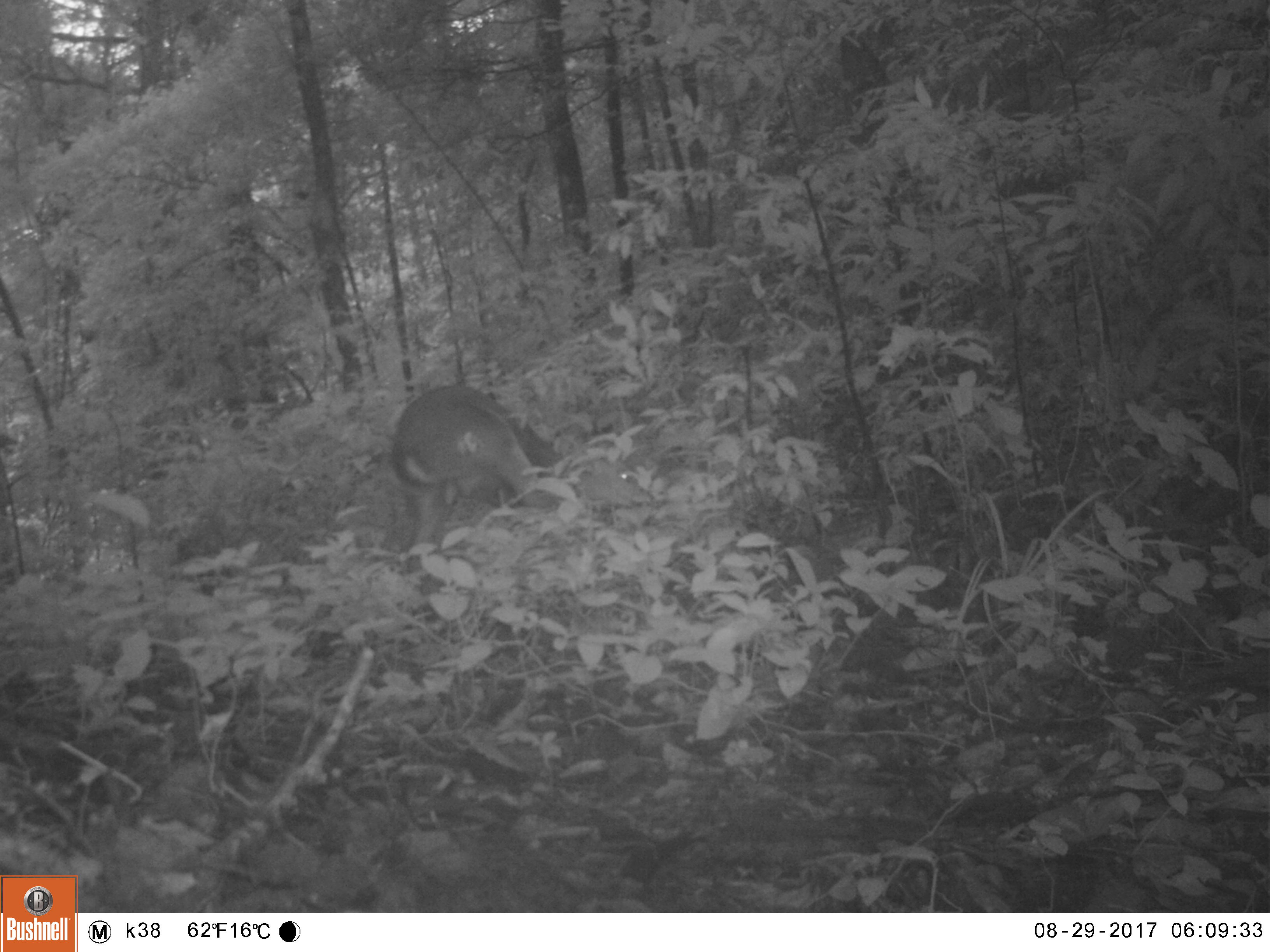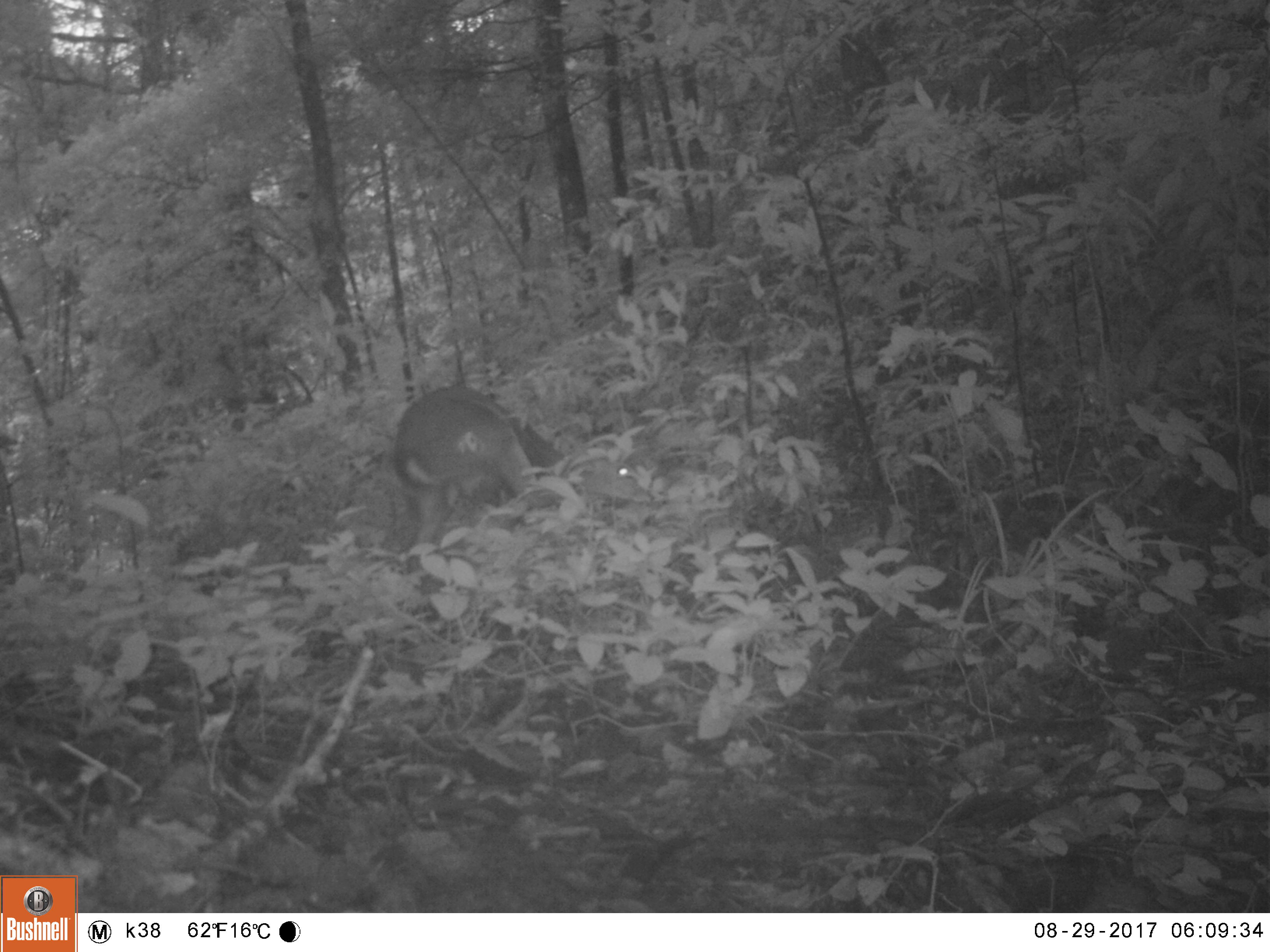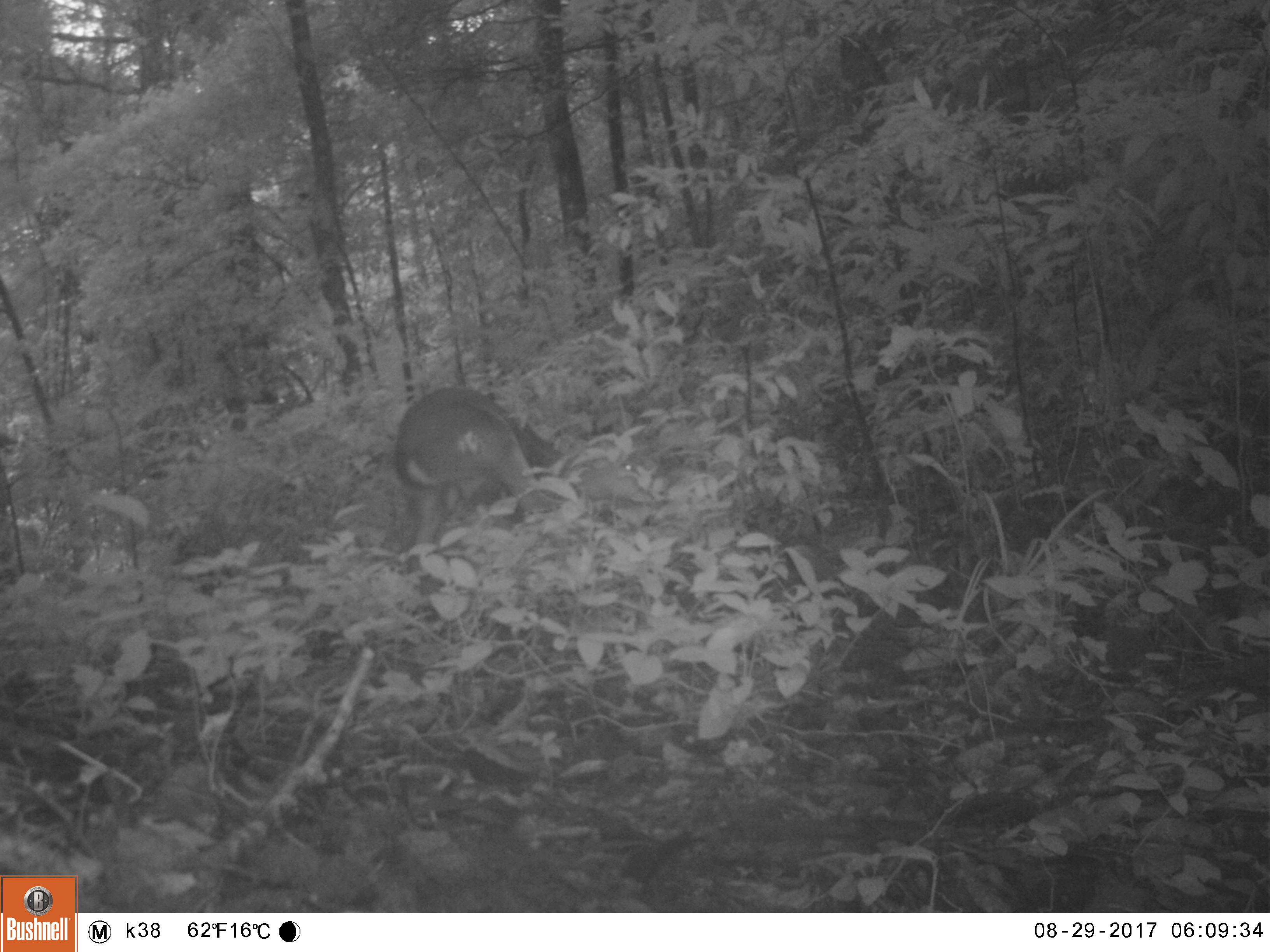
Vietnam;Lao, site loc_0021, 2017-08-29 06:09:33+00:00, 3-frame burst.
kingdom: Animalia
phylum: Chordata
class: Mammalia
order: Artiodactyla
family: Cervidae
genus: Muntiacus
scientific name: Muntiacus vuquangensis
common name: large-antlered muntjac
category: large antlered muntjac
Large antlered muntjac (large-antlered muntjac) (Muntiacus vuquangensis). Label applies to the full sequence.